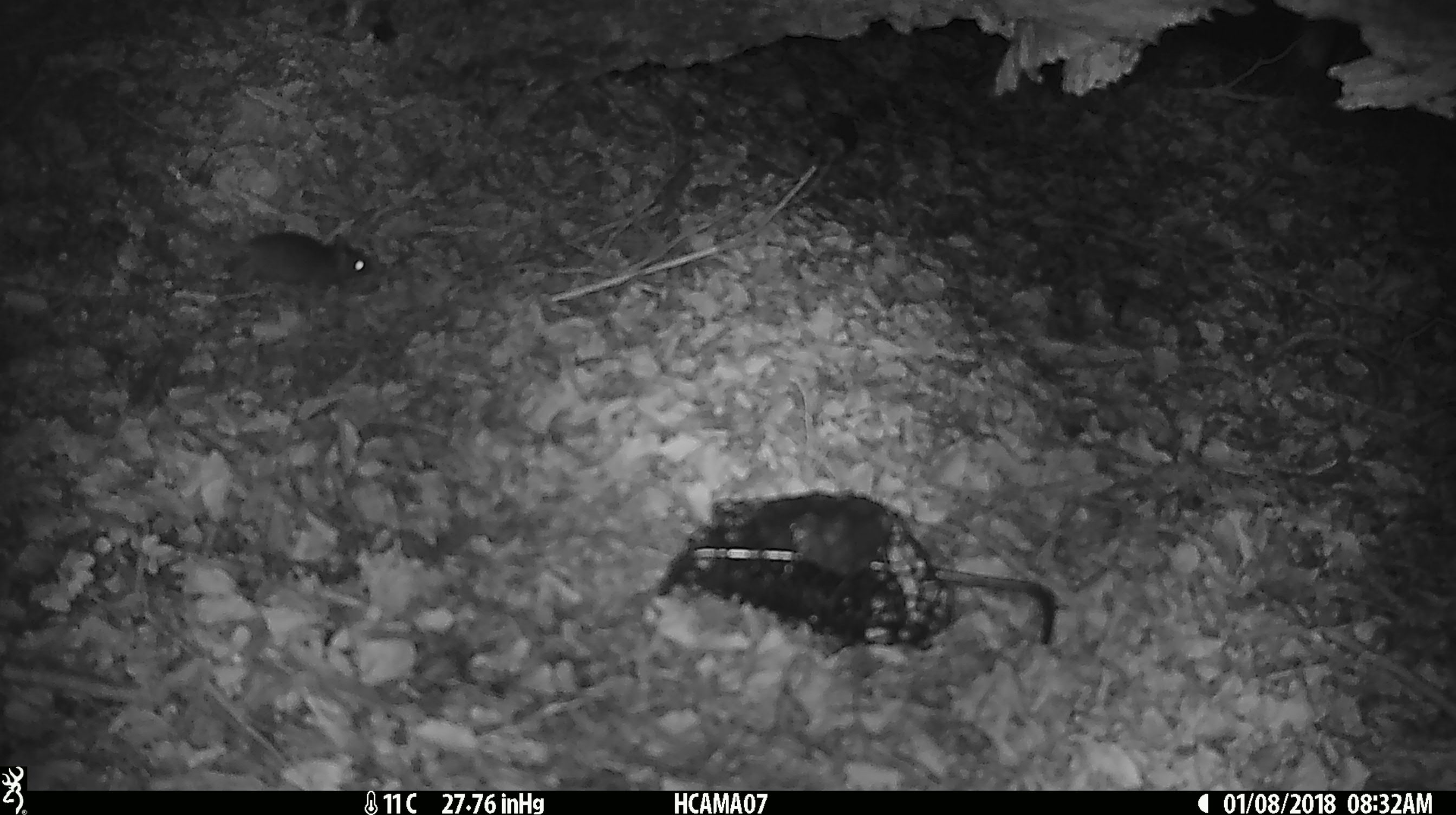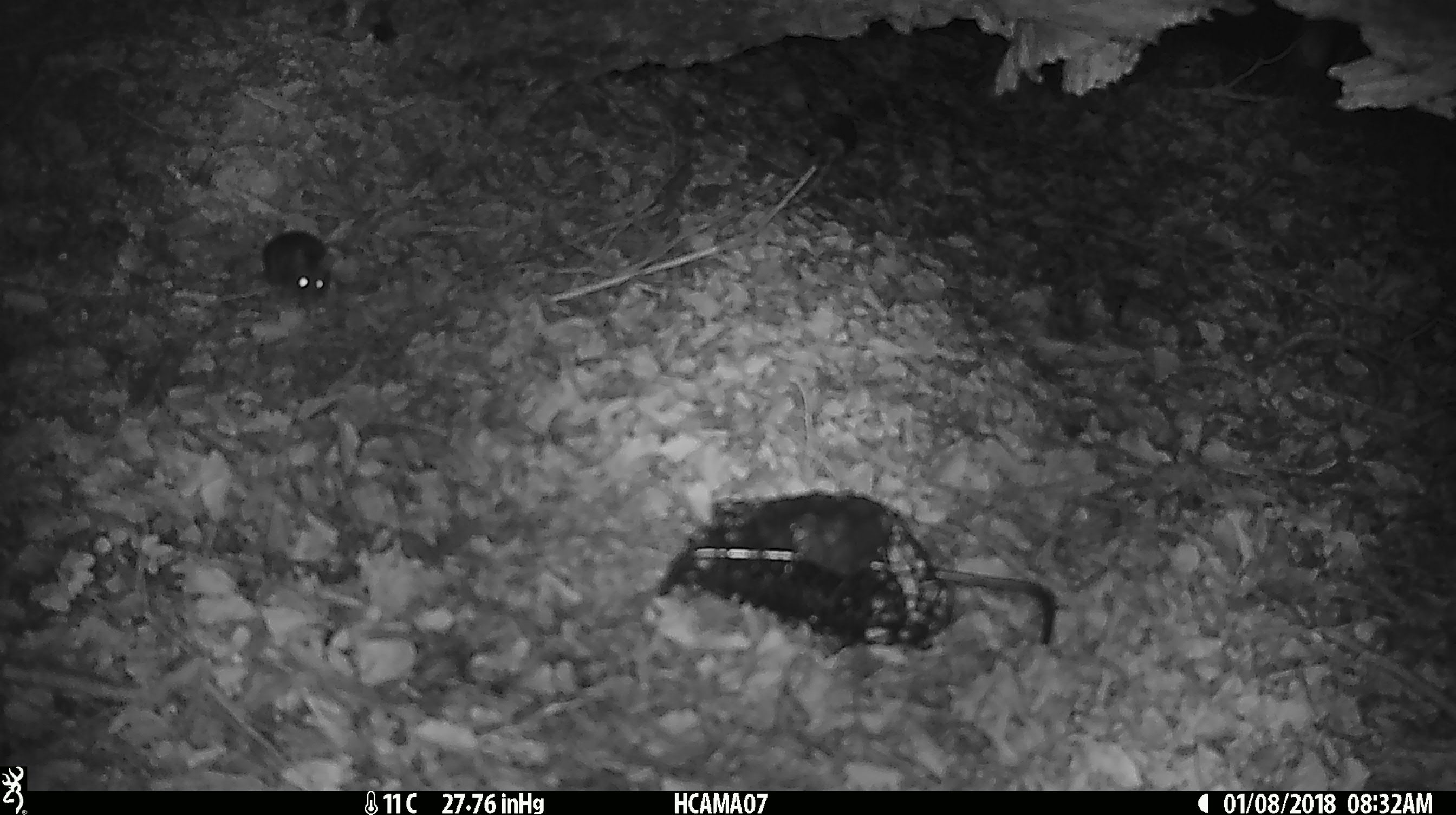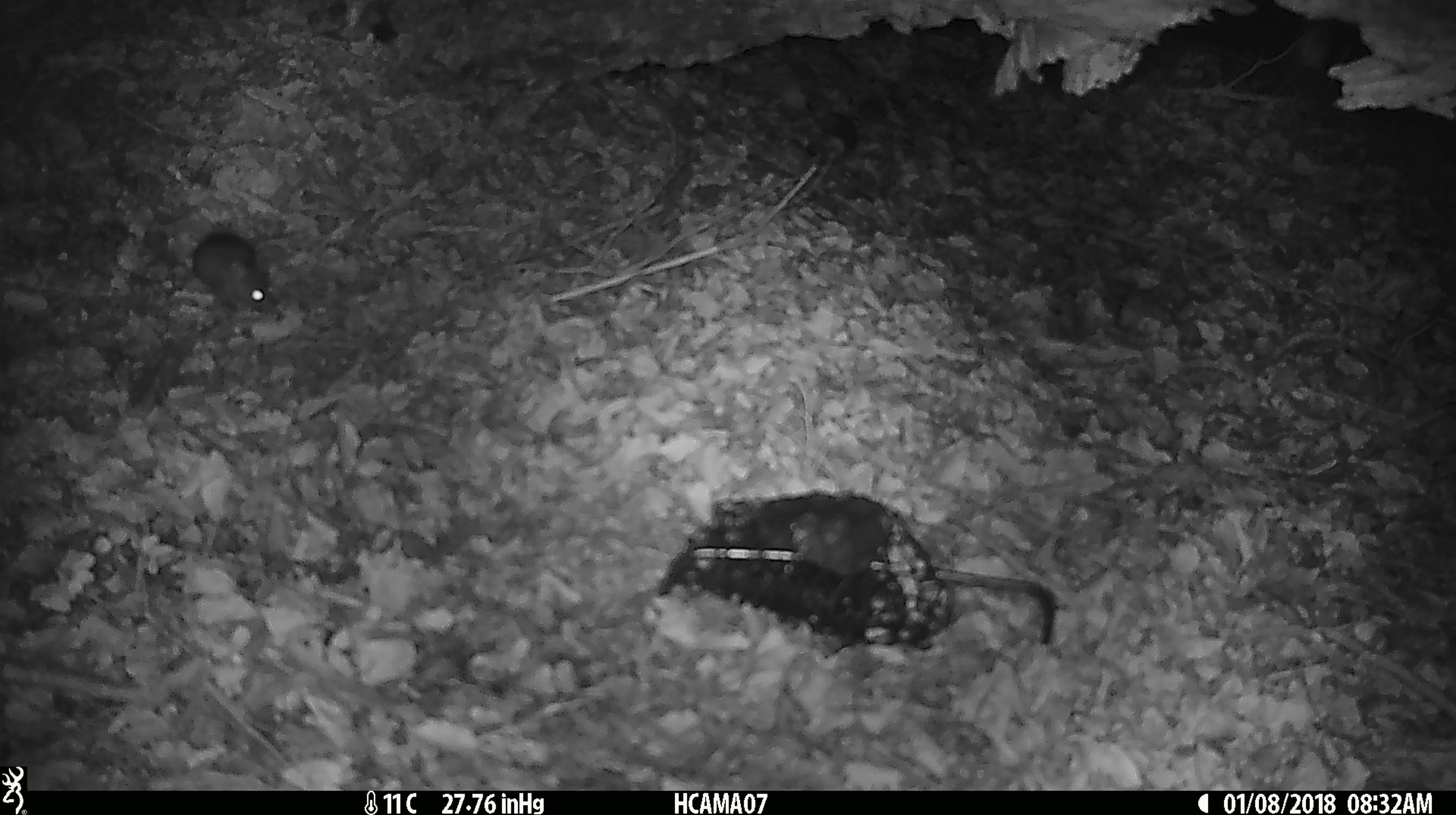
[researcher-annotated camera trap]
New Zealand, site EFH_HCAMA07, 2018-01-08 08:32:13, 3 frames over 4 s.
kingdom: Animalia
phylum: Chordata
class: Mammalia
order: Rodentia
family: Muridae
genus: Mus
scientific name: Mus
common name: mouse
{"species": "mouse (Mus)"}